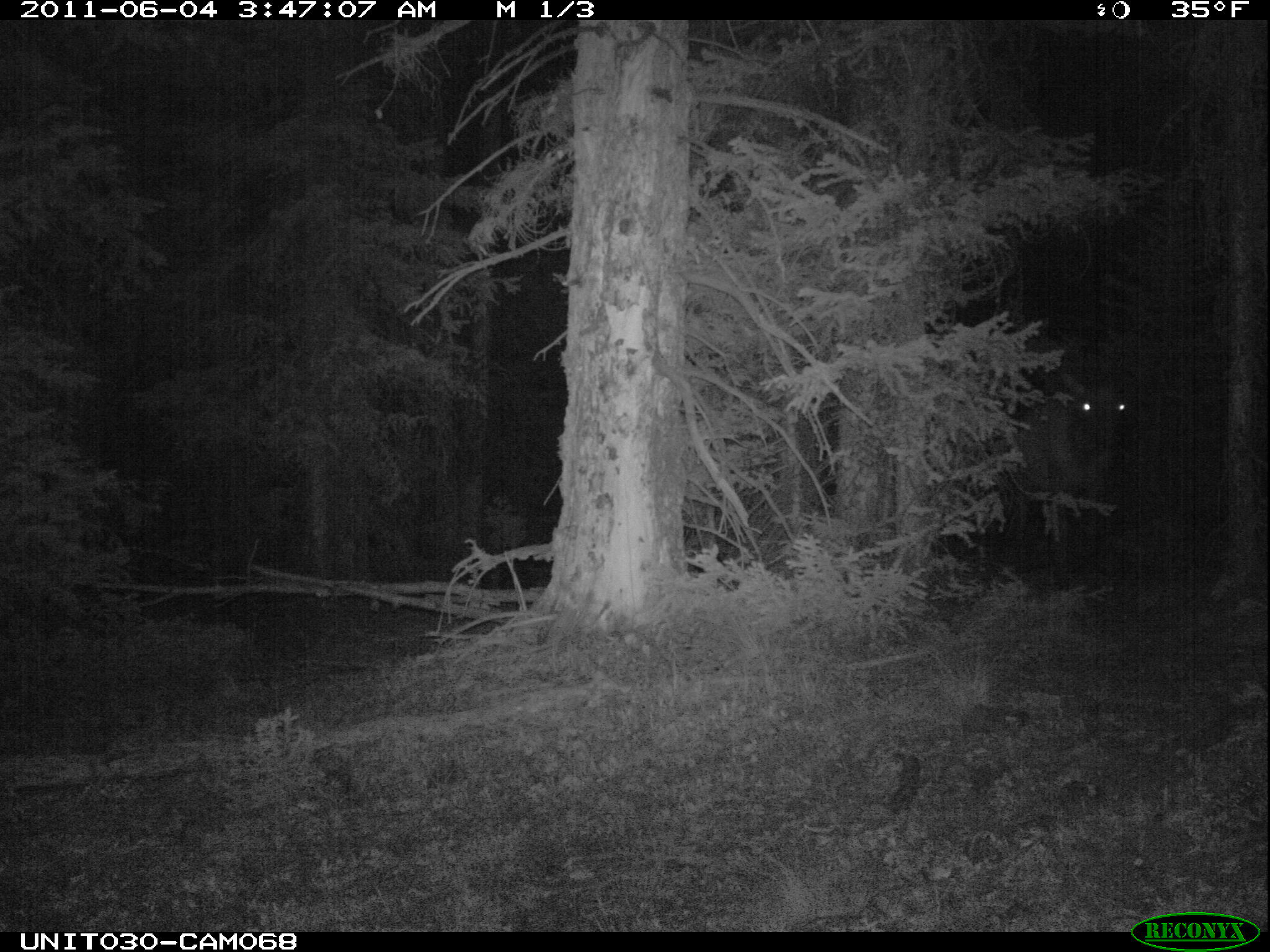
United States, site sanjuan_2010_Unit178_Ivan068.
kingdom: Animalia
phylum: Chordata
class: Mammalia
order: Artiodactyla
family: Cervidae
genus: Cervus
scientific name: Cervus elaphus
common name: red deer